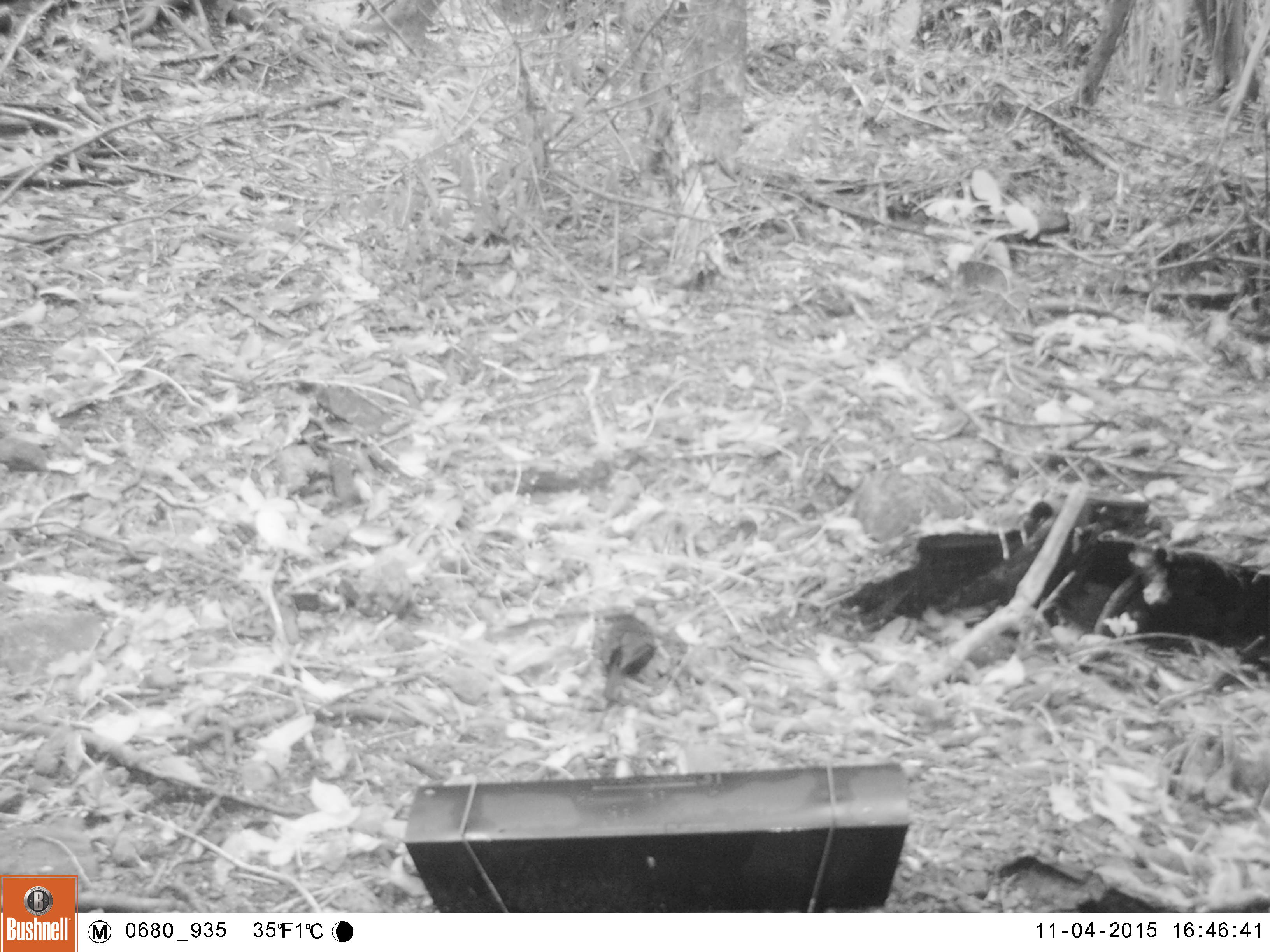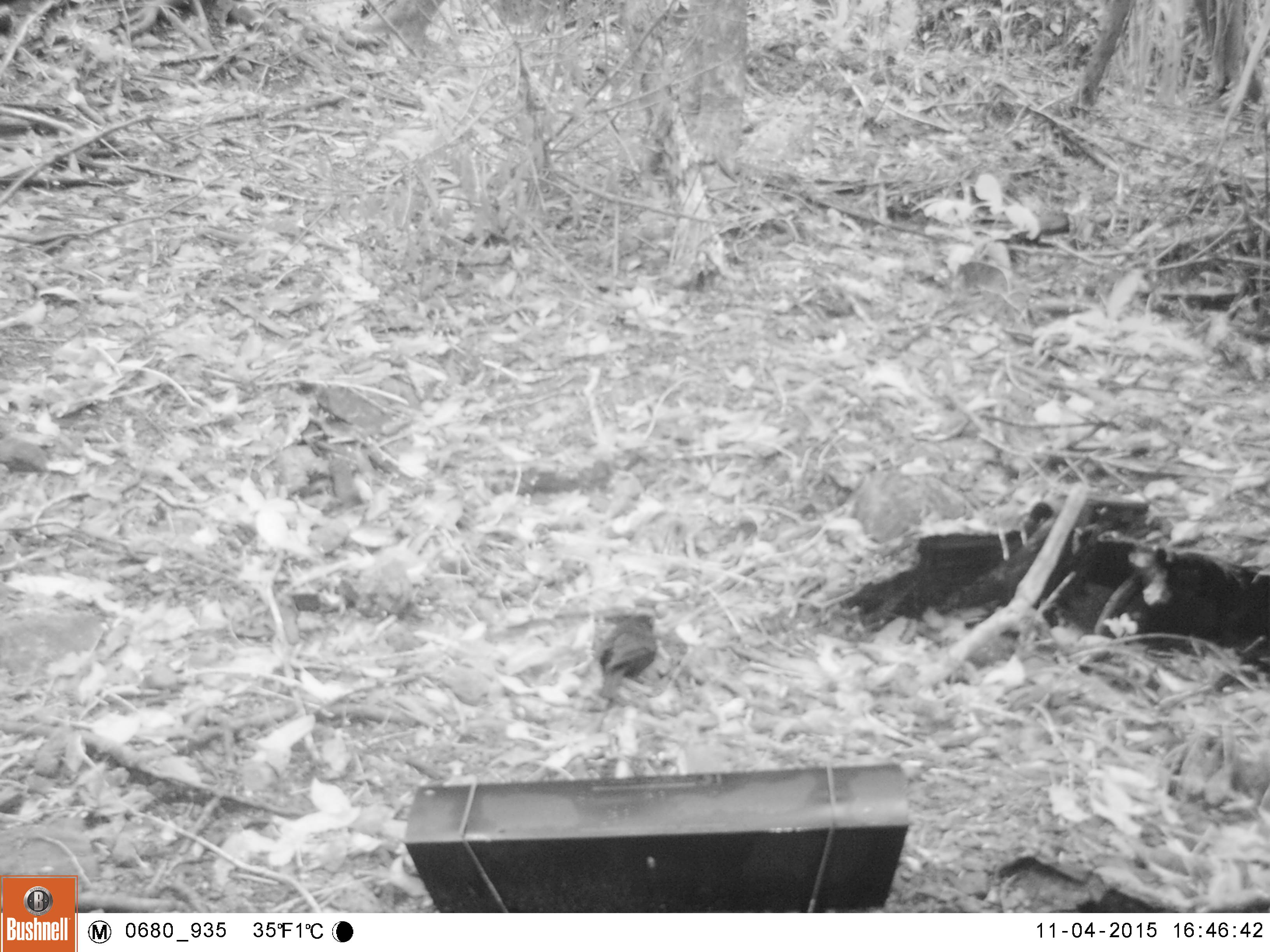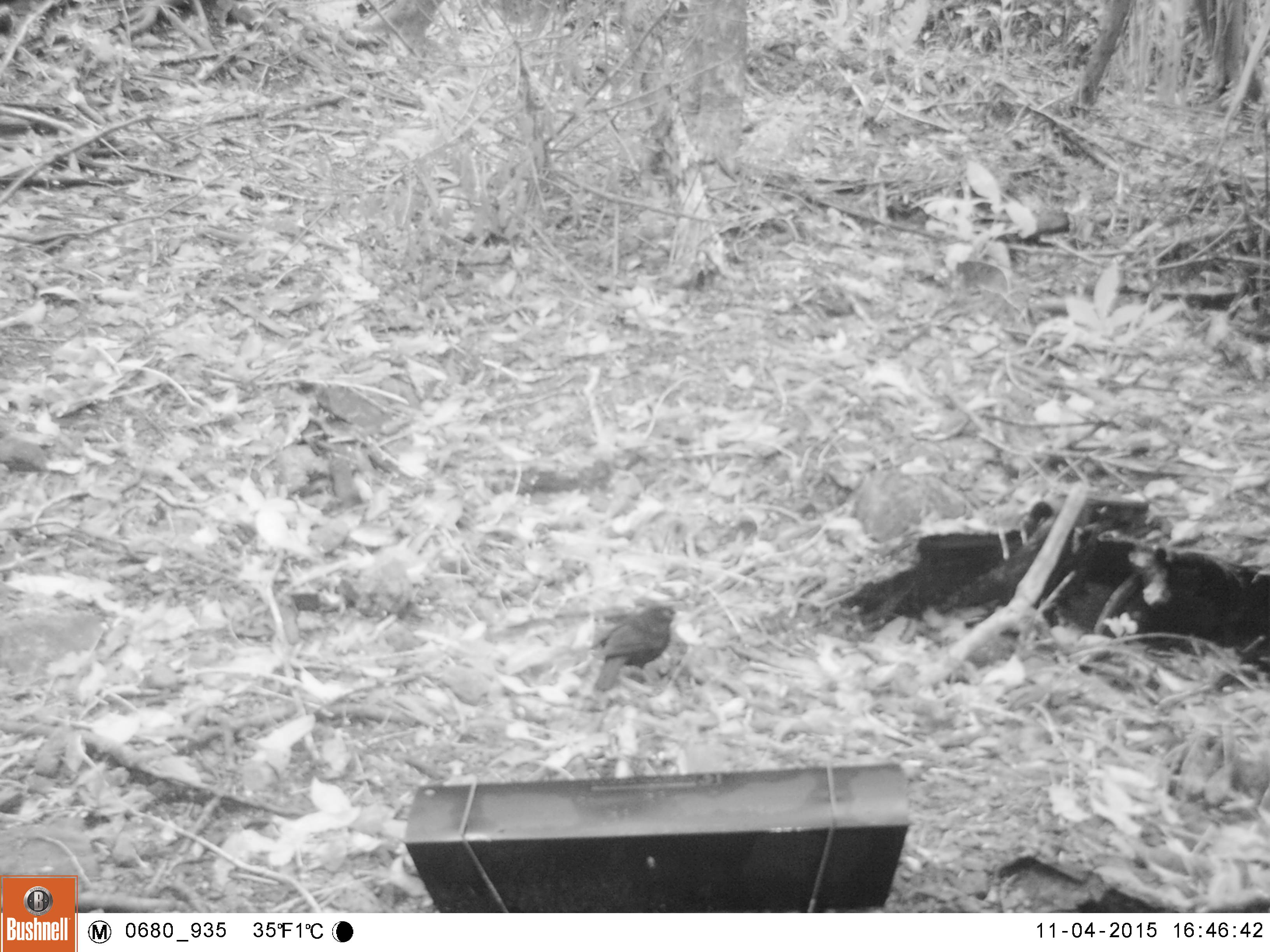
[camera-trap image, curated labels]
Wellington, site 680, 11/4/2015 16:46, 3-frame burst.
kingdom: Animalia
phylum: Chordata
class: Aves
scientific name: Aves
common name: bird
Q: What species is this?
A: Bird (Aves).